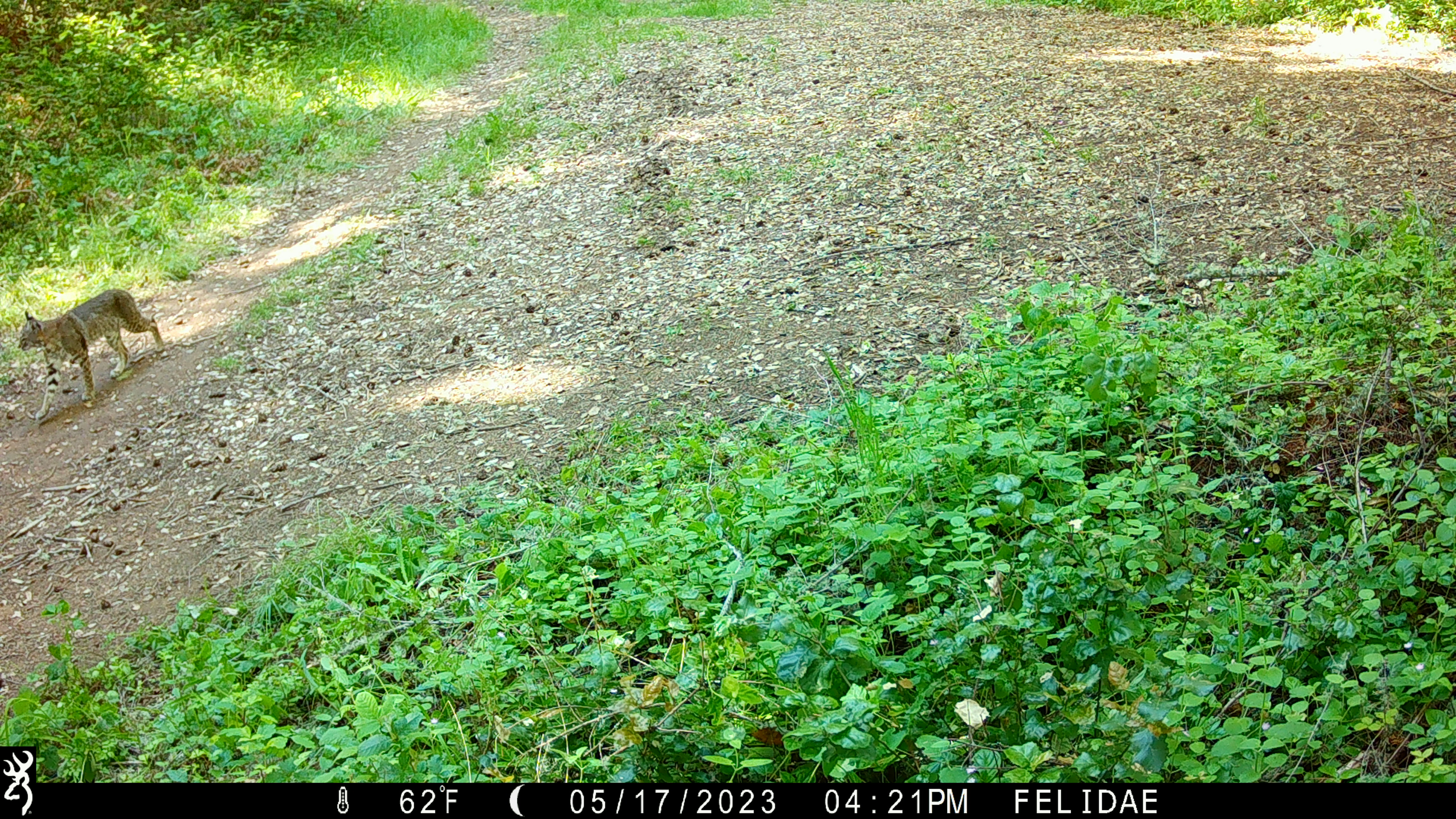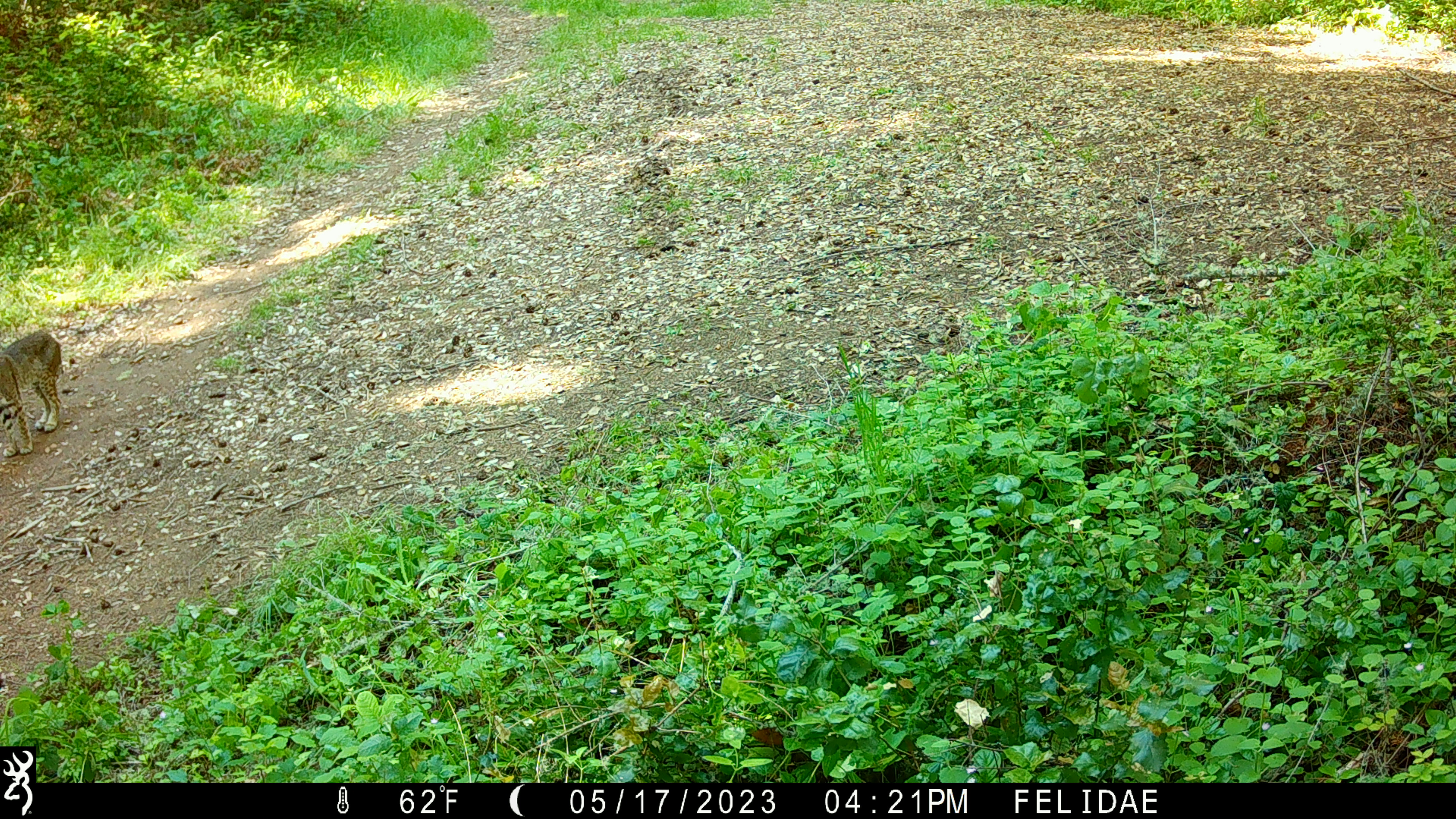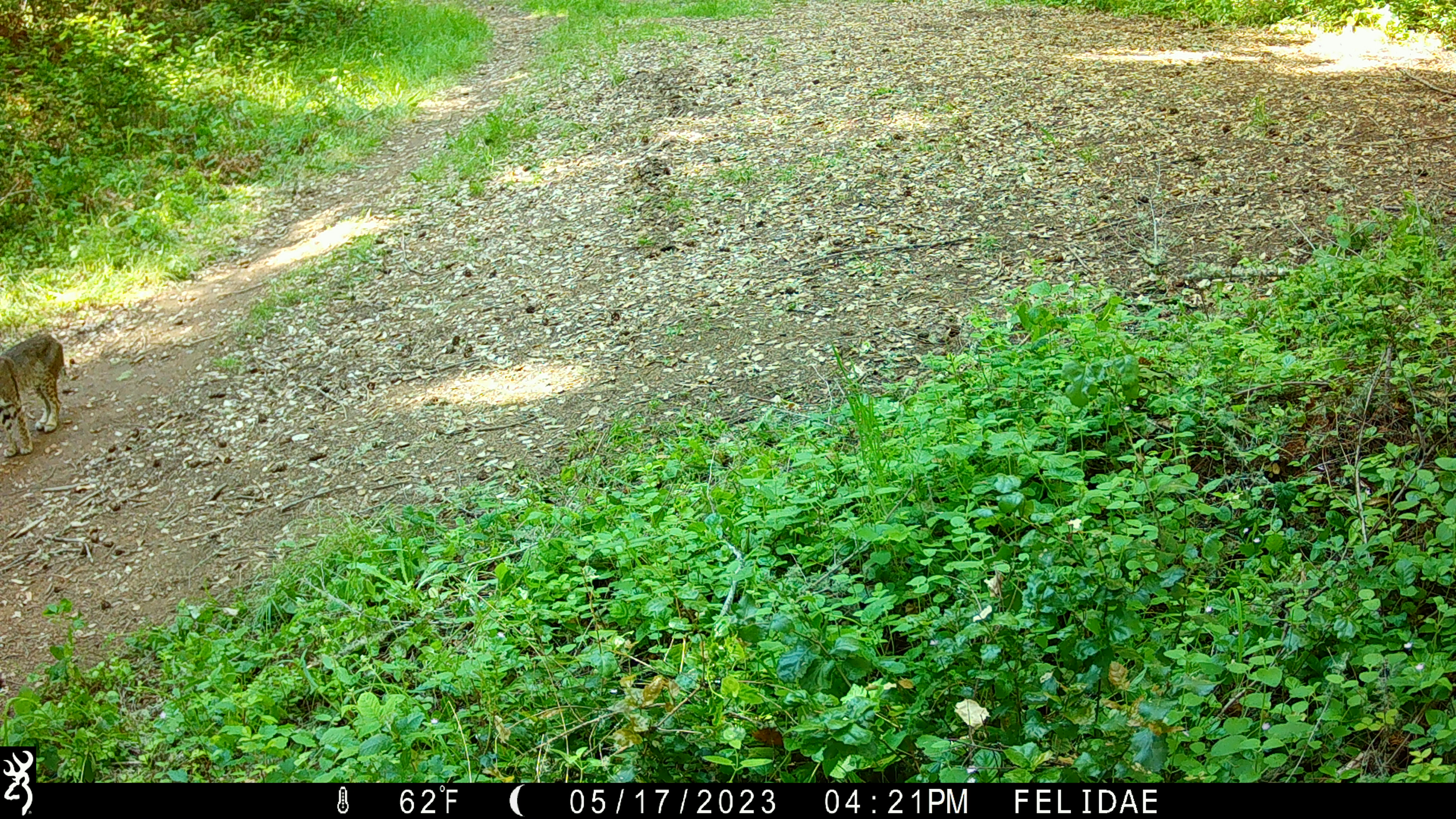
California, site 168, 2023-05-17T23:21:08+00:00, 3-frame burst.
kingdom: Animalia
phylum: Chordata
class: Mammalia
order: Carnivora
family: Felidae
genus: Lynx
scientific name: Lynx rufus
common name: bobcat